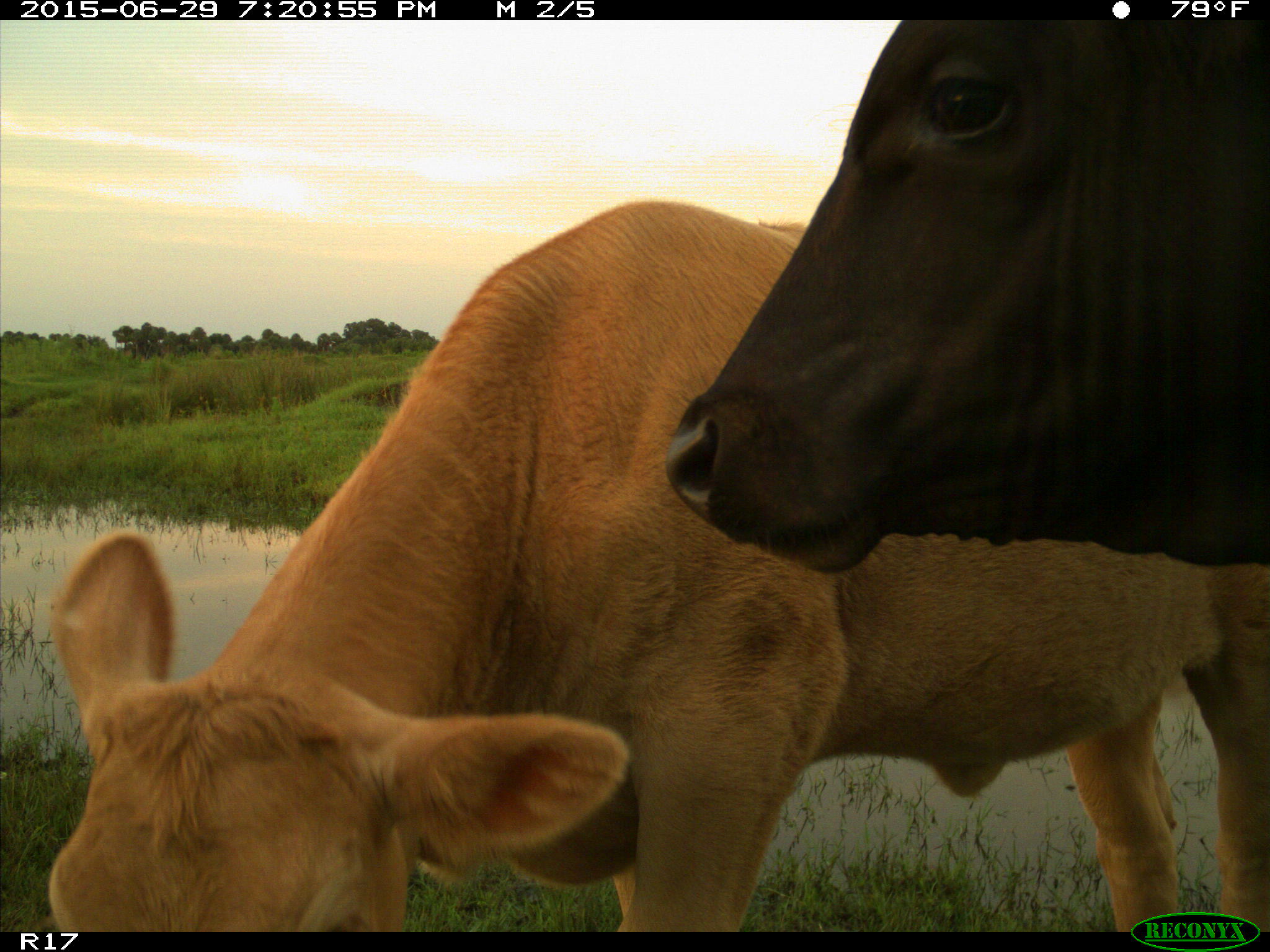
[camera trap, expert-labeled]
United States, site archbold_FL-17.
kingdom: Animalia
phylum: Chordata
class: Mammalia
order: Artiodactyla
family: Bovidae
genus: Bos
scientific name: Bos taurus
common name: domestic cow